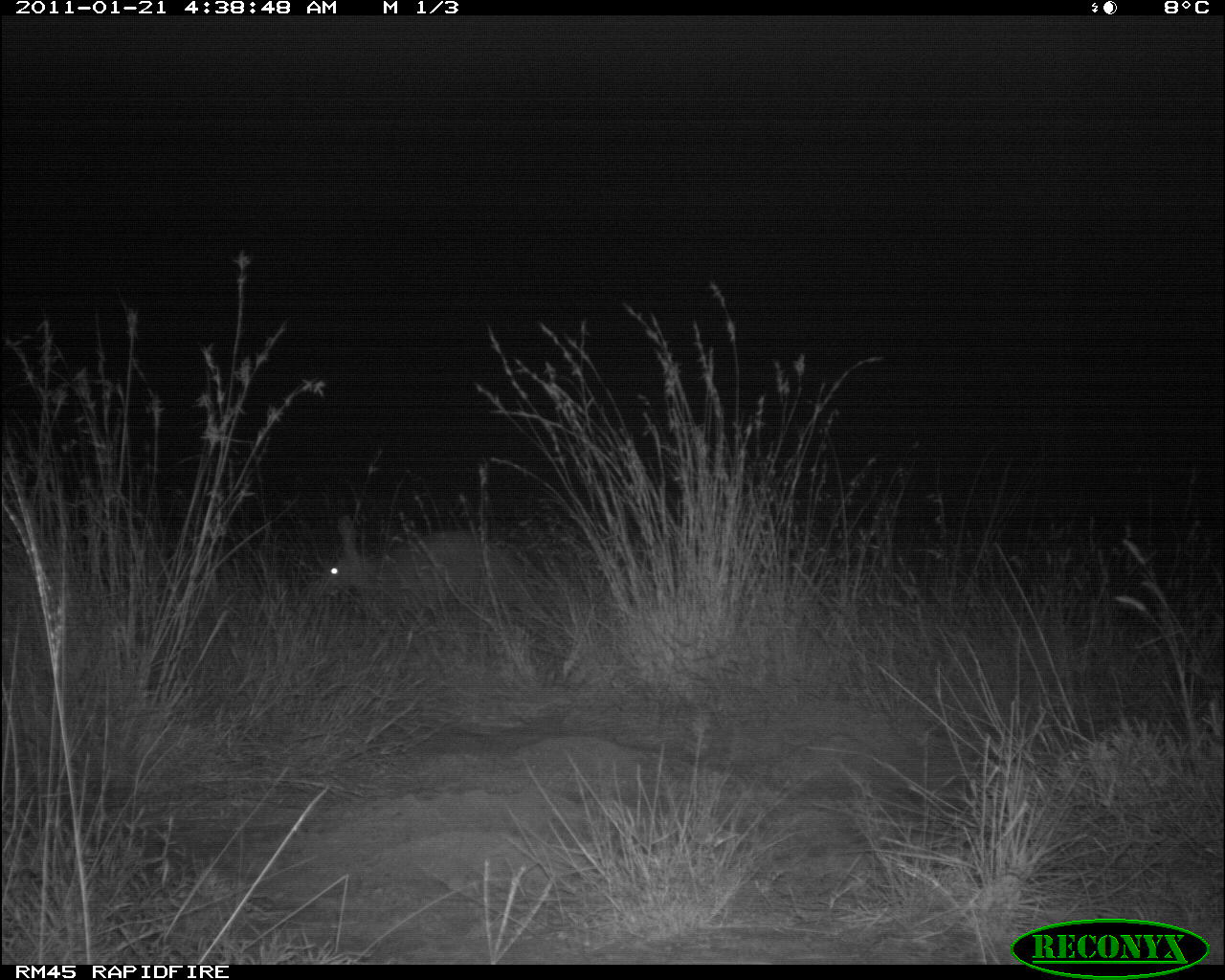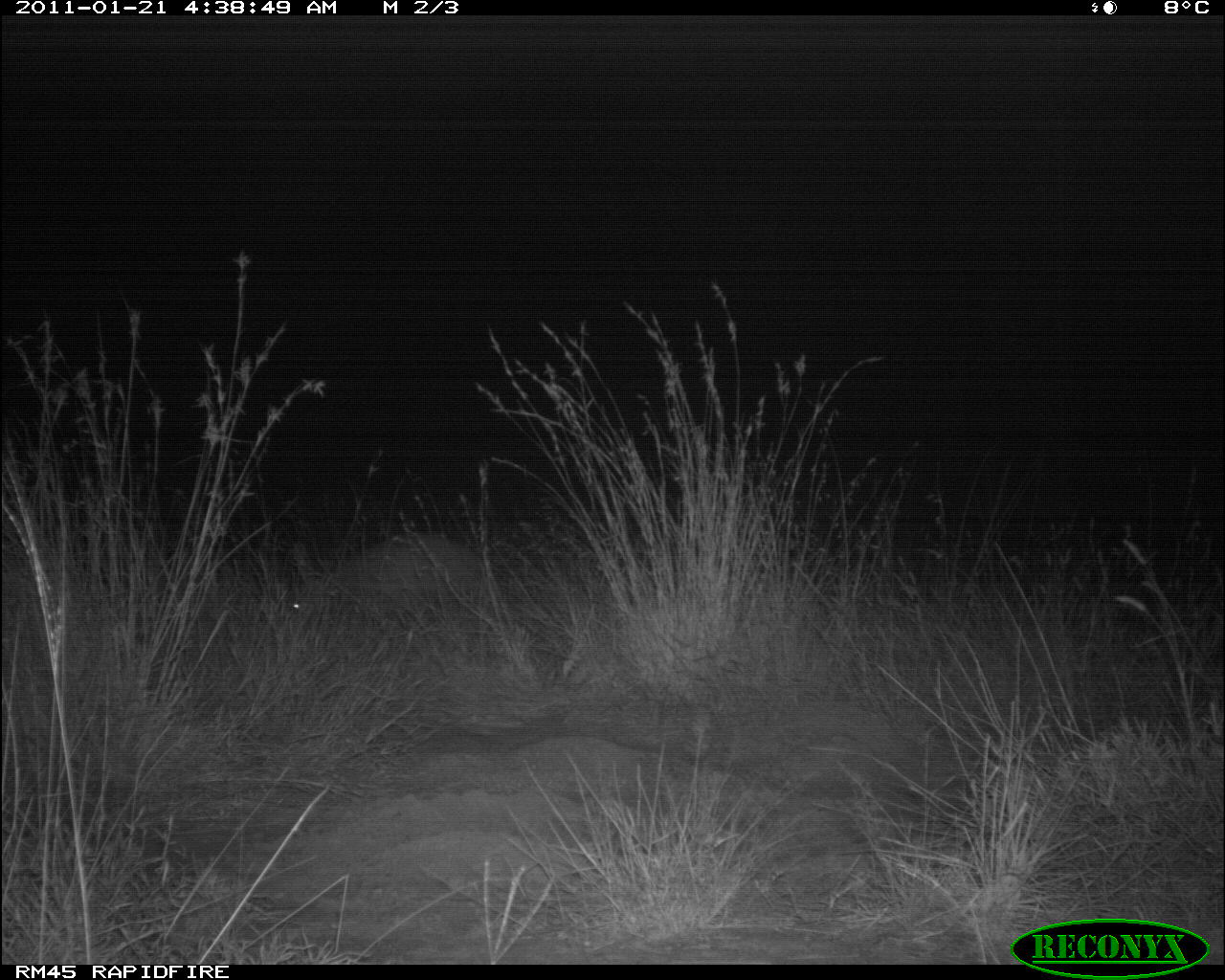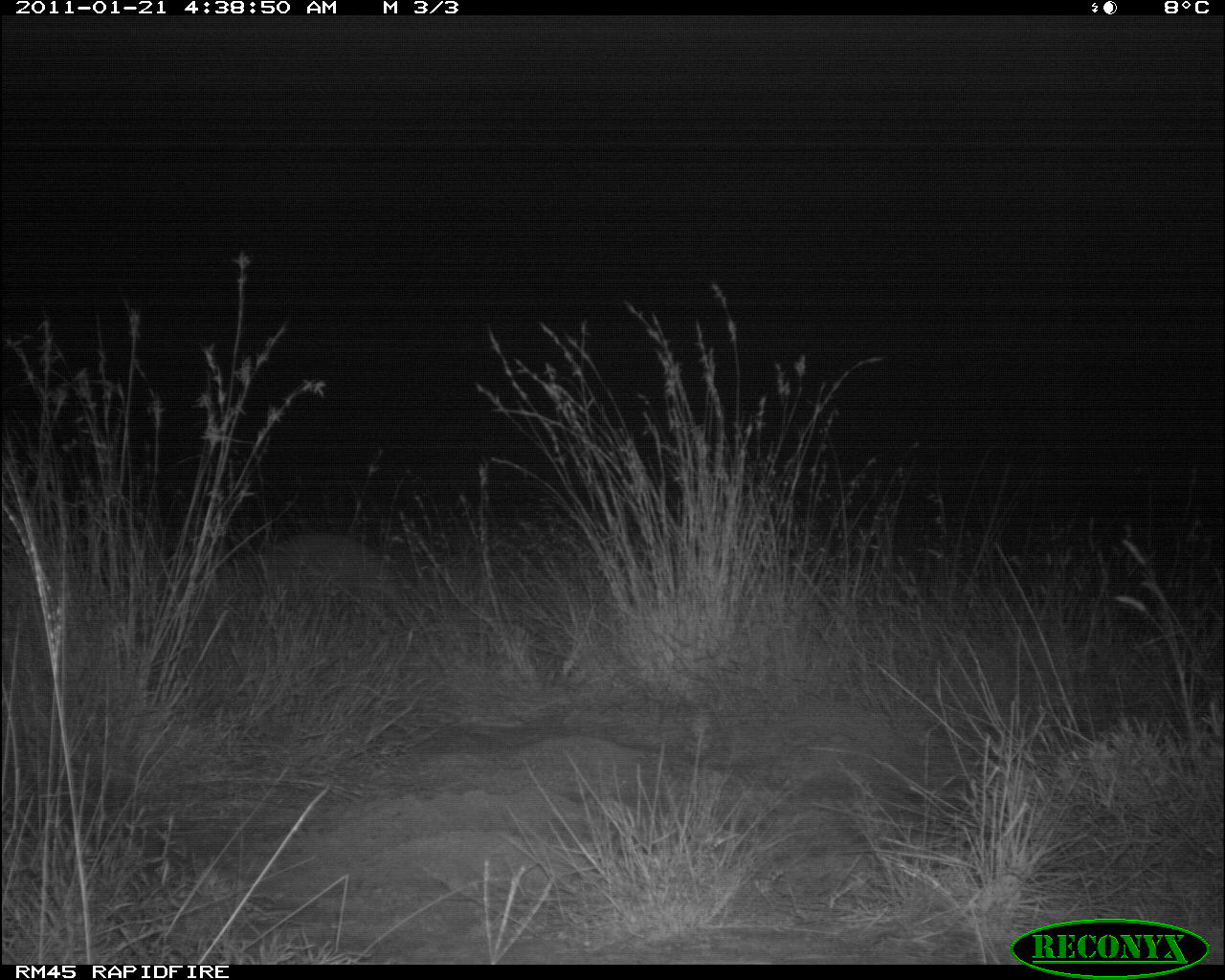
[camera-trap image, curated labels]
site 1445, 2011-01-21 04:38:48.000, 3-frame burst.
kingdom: Animalia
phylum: Chordata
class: Mammalia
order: Tubulidentata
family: Orycteropodidae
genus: Orycteropus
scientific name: Orycteropus afer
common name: aardvark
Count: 1.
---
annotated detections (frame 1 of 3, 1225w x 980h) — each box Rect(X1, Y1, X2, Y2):
orycteropus afer: Rect(302, 512, 536, 614)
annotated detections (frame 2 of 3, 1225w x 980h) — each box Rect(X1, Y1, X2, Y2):
orycteropus afer: Rect(284, 531, 483, 620)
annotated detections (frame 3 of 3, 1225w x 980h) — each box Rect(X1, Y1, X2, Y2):
orycteropus afer: Rect(257, 530, 418, 616)